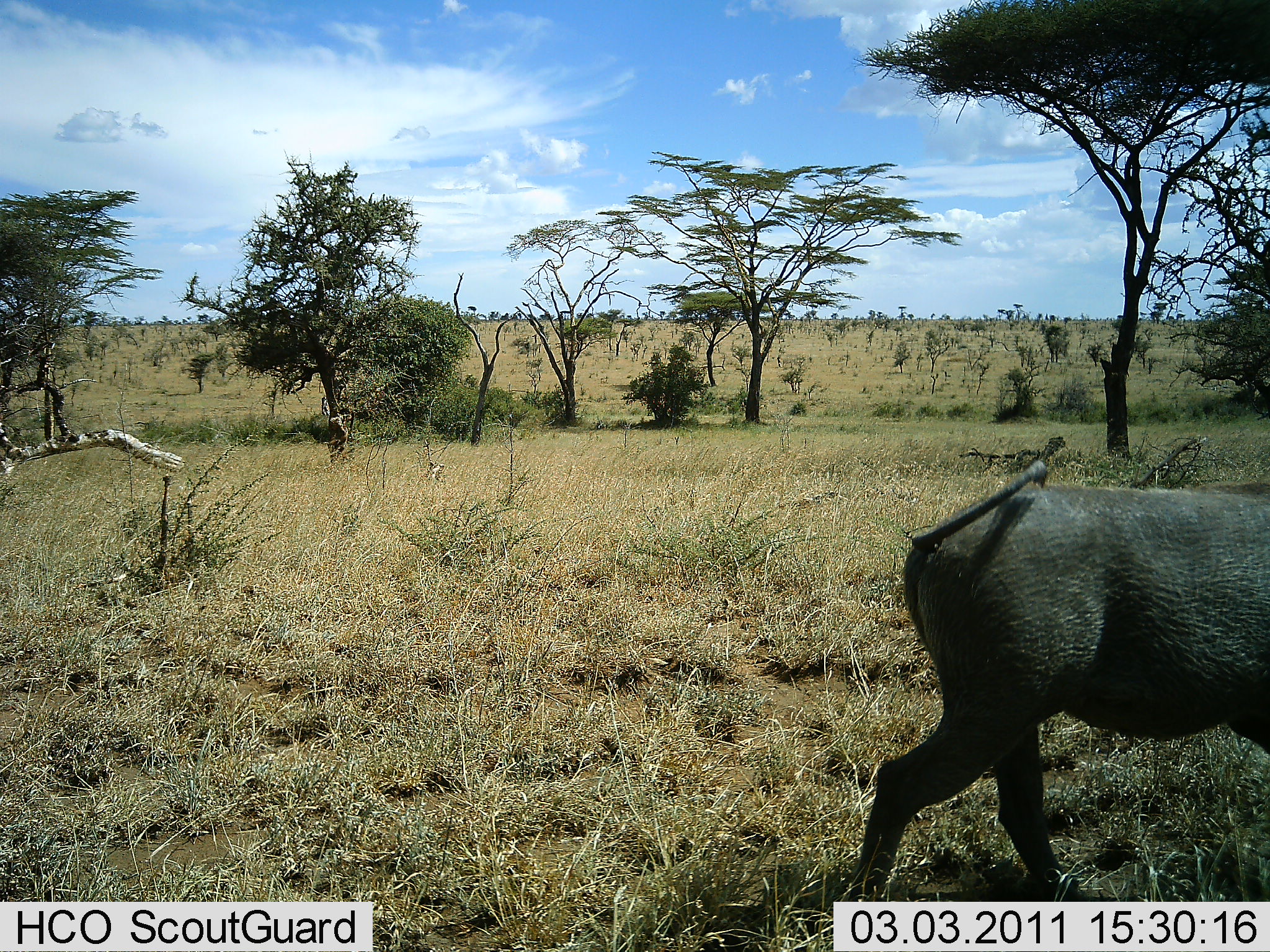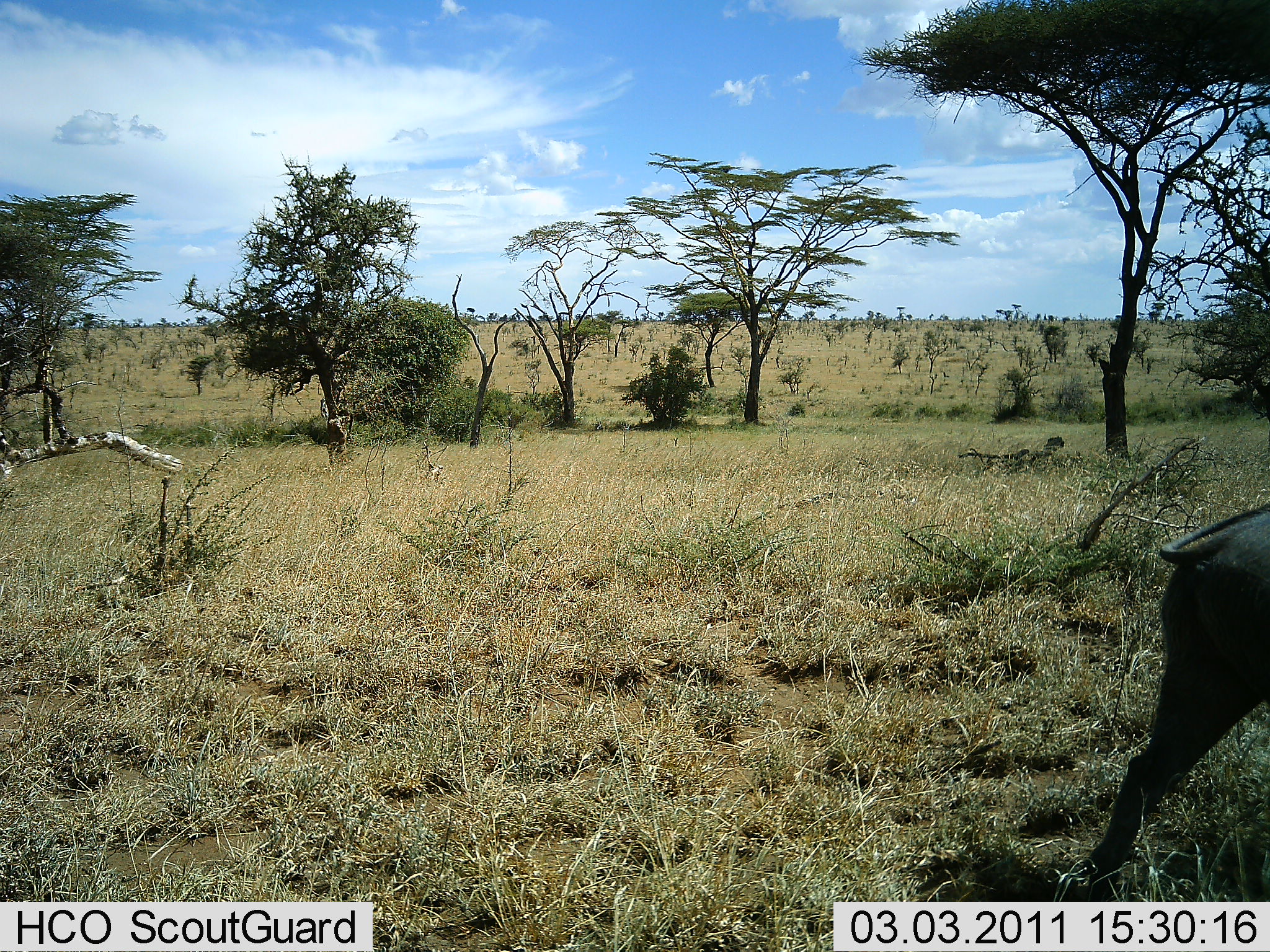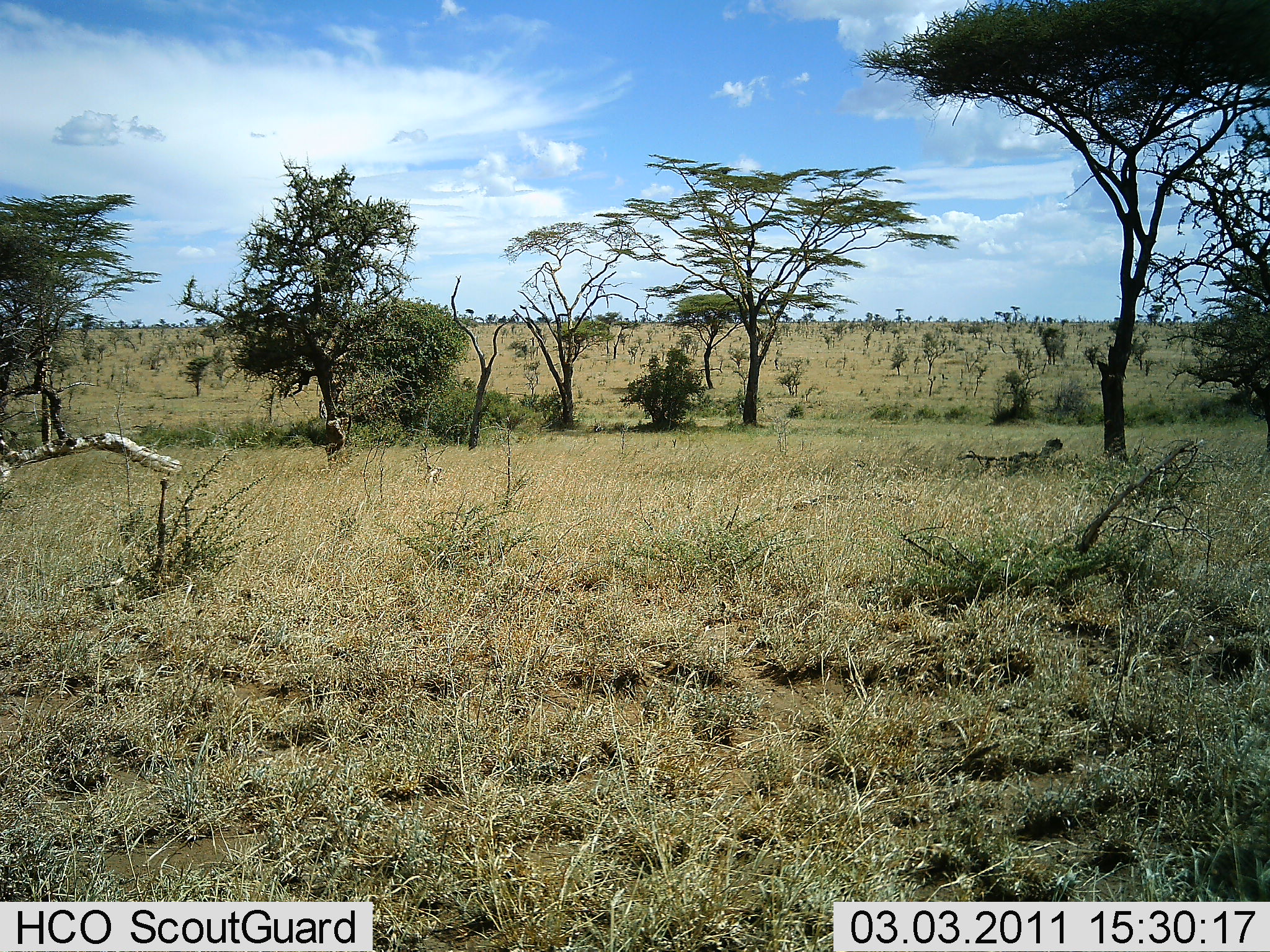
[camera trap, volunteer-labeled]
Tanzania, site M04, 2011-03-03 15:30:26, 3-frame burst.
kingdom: Animalia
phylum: Chordata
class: Mammalia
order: Artiodactyla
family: Suidae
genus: Phacochoerus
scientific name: Phacochoerus africanus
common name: warthog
Warthog (Phacochoerus africanus), count 1. Behavior (volunteer vote fractions): standing 0%, resting 0%, moving 100%, interacting 0%. Young present (vote fraction): 0%. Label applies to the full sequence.